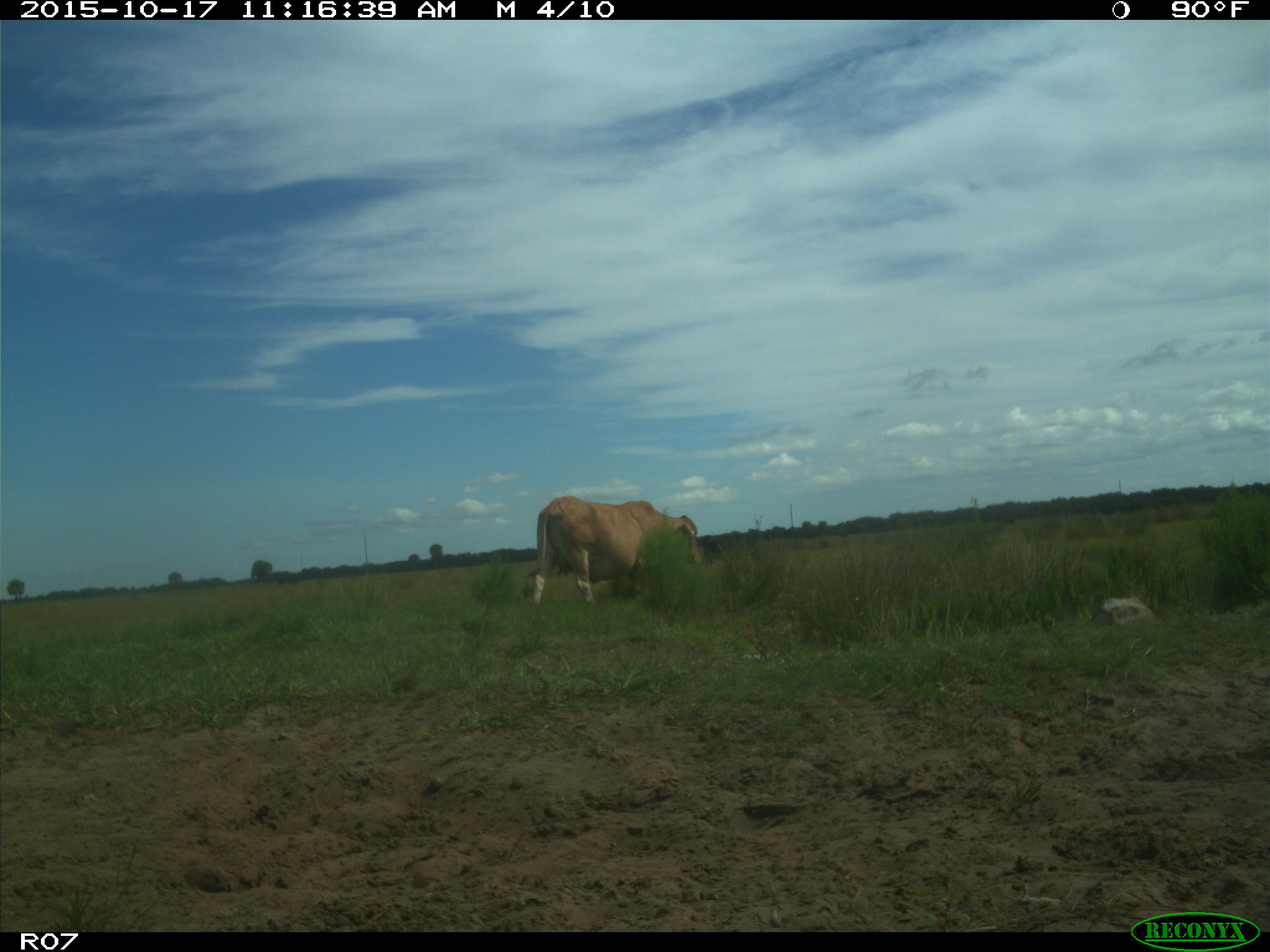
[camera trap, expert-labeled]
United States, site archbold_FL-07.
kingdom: Animalia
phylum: Chordata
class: Mammalia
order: Artiodactyla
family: Bovidae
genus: Bos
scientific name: Bos taurus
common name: domestic cow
Bos taurus (domestic cow).